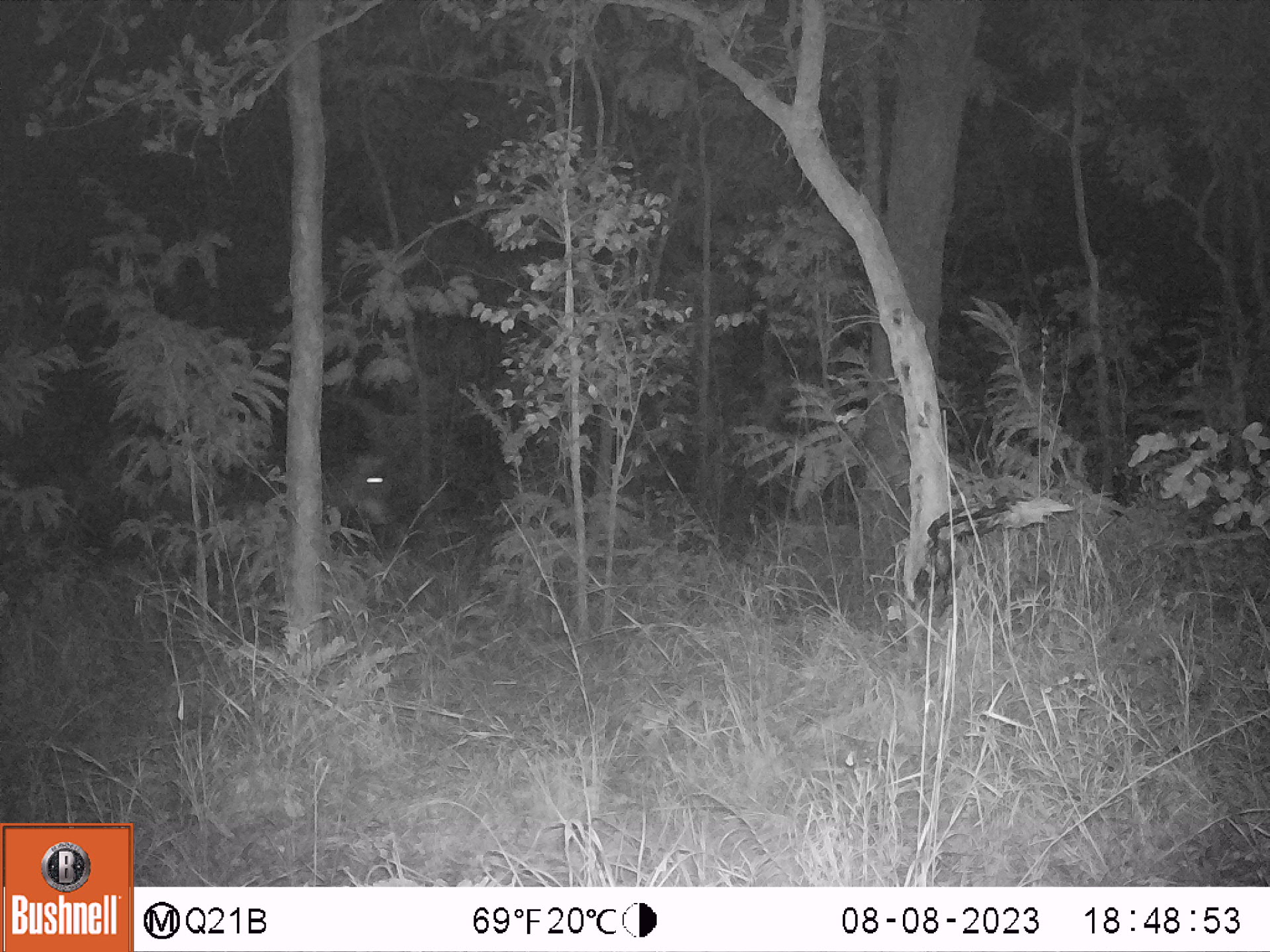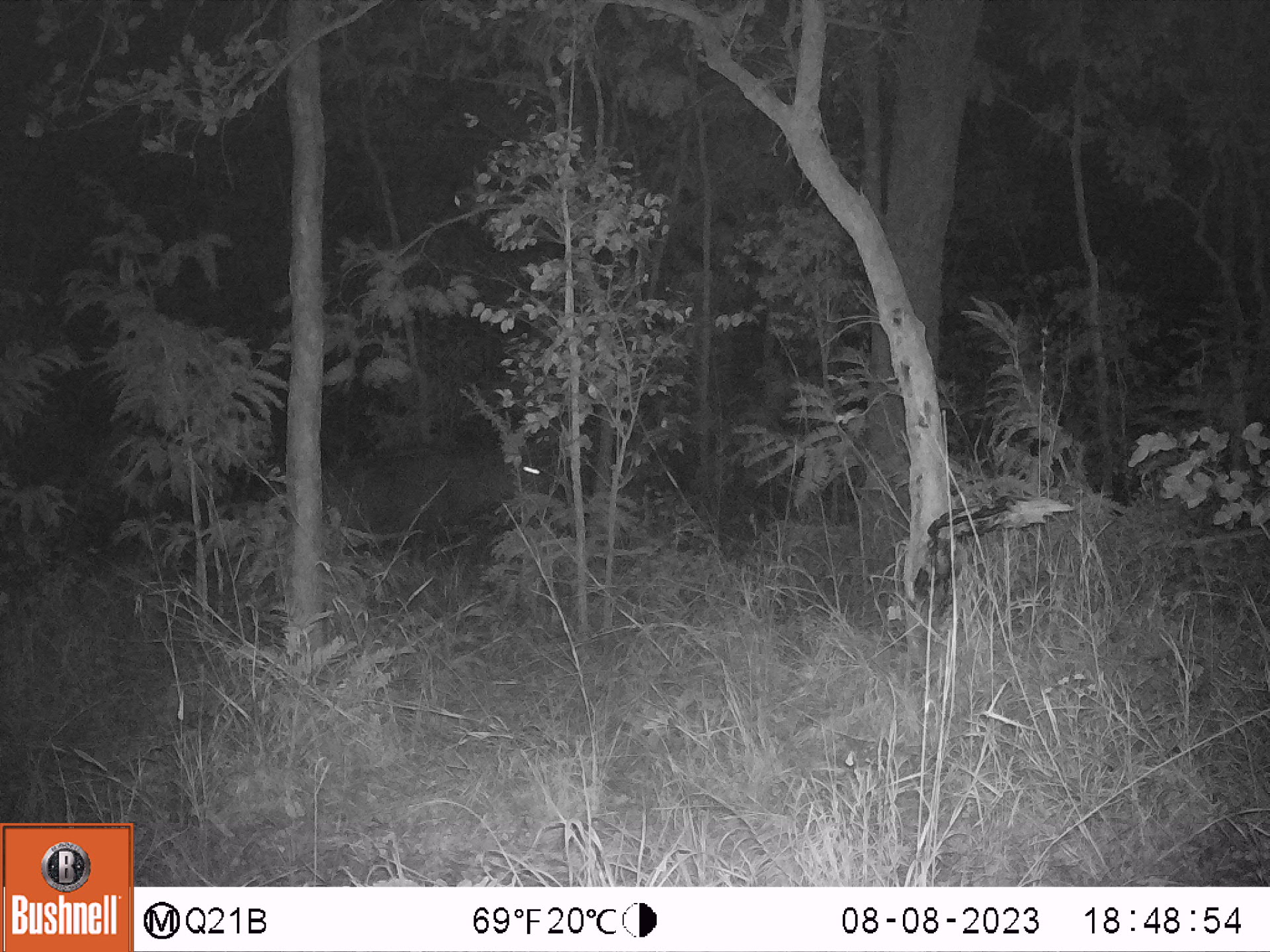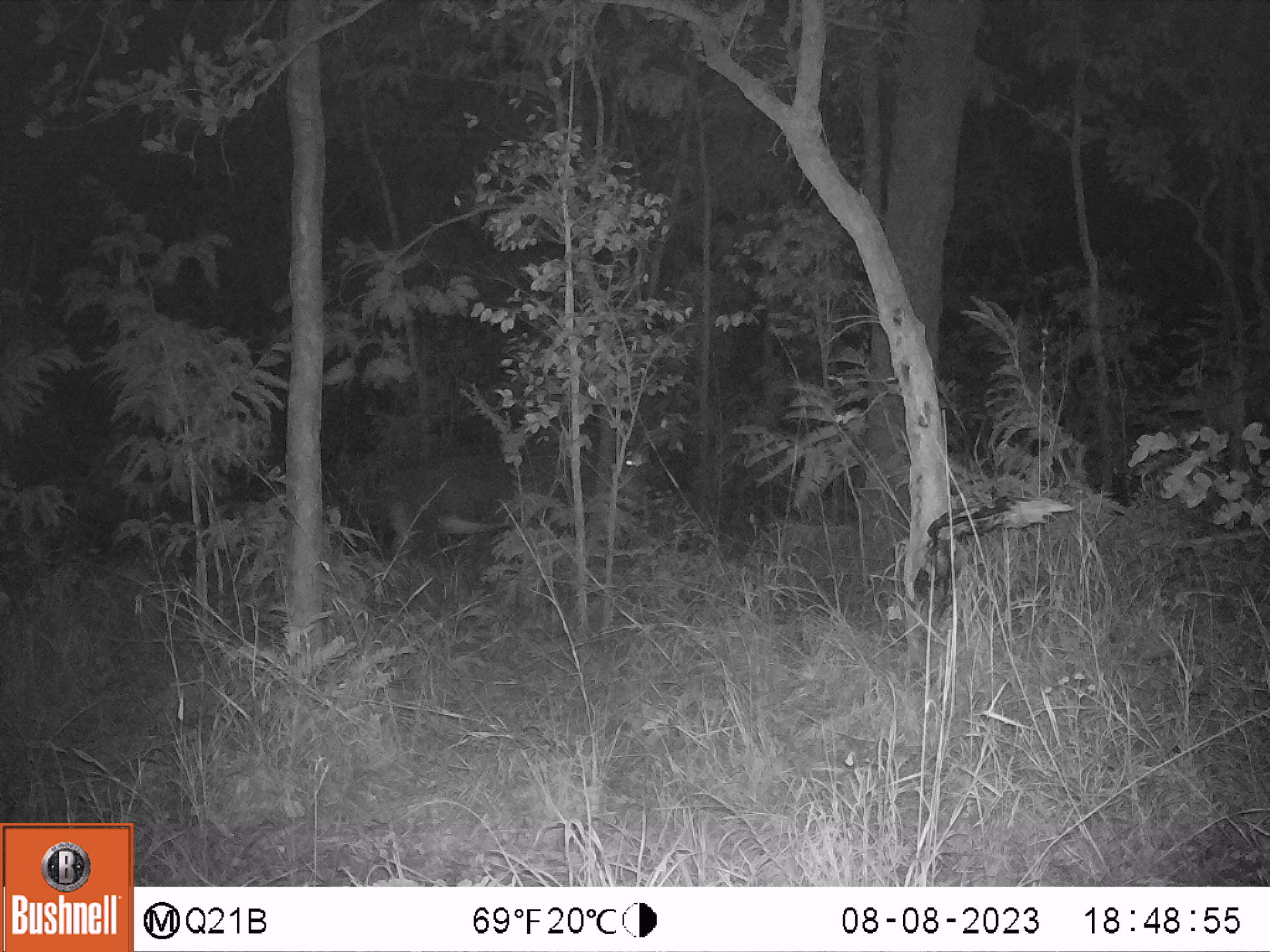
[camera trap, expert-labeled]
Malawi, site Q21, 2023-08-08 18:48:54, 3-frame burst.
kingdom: Animalia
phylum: Chordata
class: Mammalia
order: Artiodactyla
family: Bovidae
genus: Hippotragus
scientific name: Hippotragus niger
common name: sable antelope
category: sable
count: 1